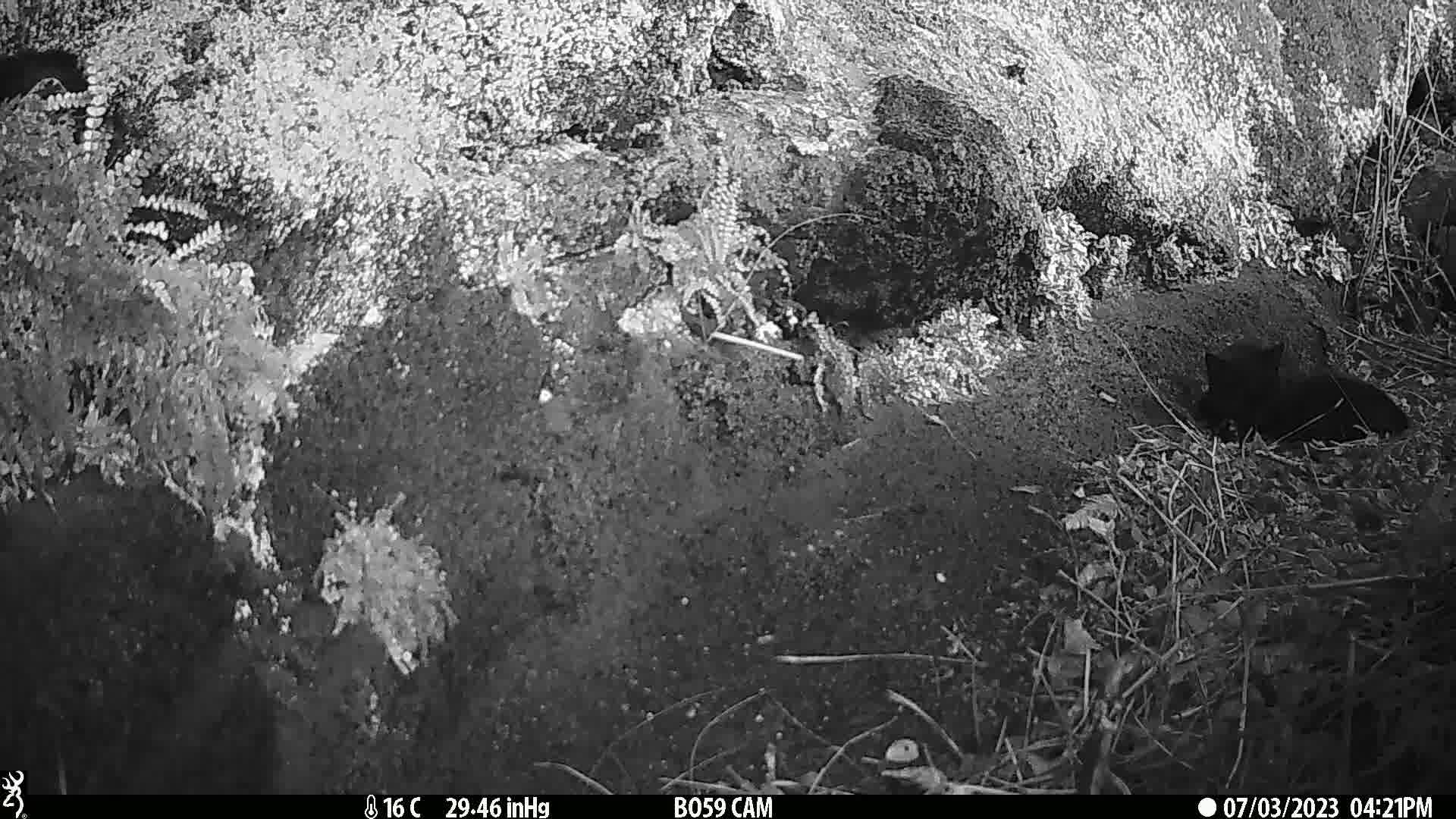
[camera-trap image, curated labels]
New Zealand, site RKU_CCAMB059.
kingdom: Animalia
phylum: Chordata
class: Mammalia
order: Carnivora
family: Felidae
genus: Felis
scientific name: Felis catus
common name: domestic cat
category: cat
Cat (domestic cat) (Felis catus).